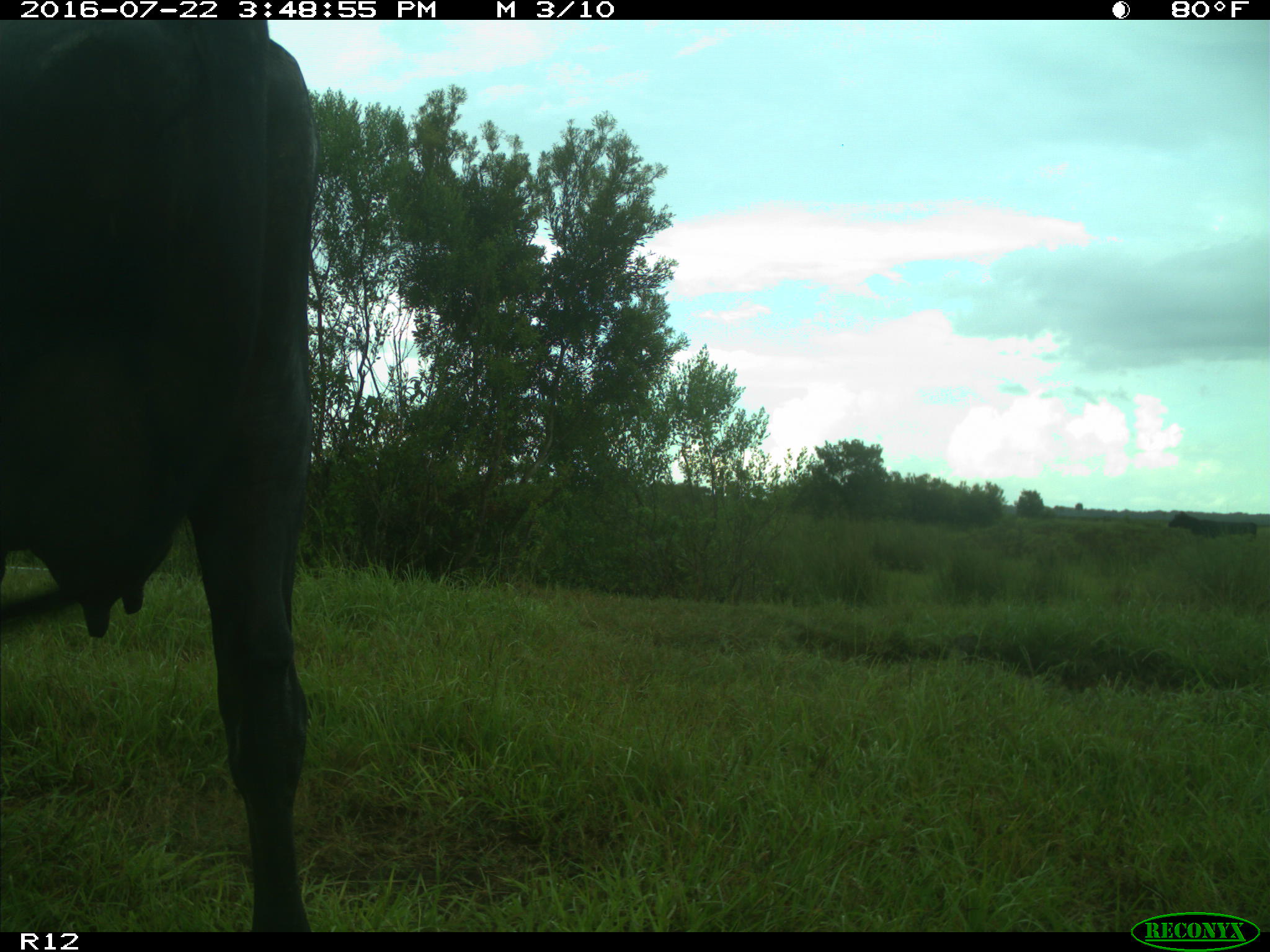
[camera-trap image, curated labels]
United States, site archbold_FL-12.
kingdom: Animalia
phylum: Chordata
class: Mammalia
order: Artiodactyla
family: Bovidae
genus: Bos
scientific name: Bos taurus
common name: domestic cow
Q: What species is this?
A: Bos taurus (domestic cow).